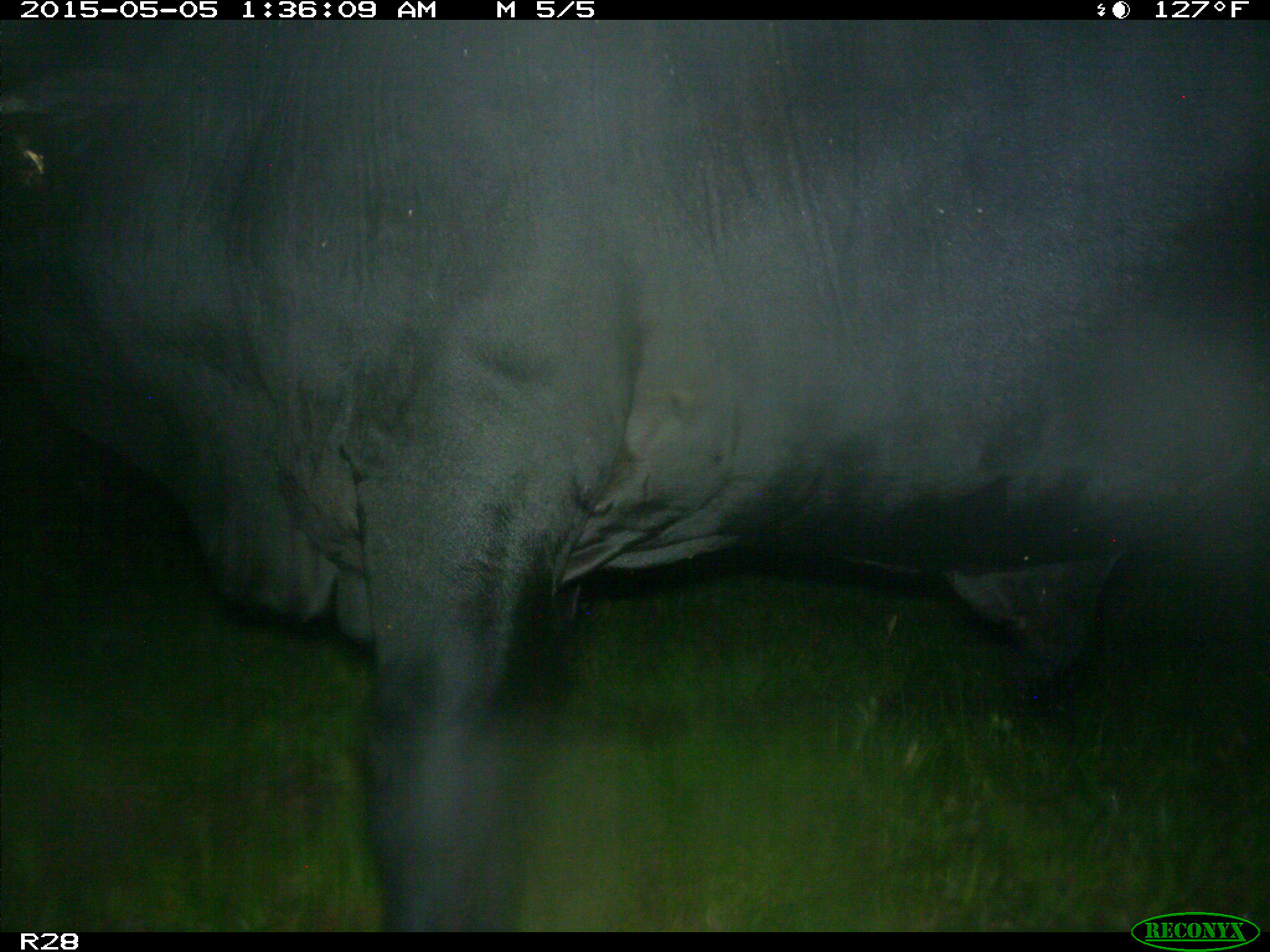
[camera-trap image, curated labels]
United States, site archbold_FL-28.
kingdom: Animalia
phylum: Chordata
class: Mammalia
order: Artiodactyla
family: Bovidae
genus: Bos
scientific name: Bos taurus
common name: domestic cow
Bos taurus (domestic cow).